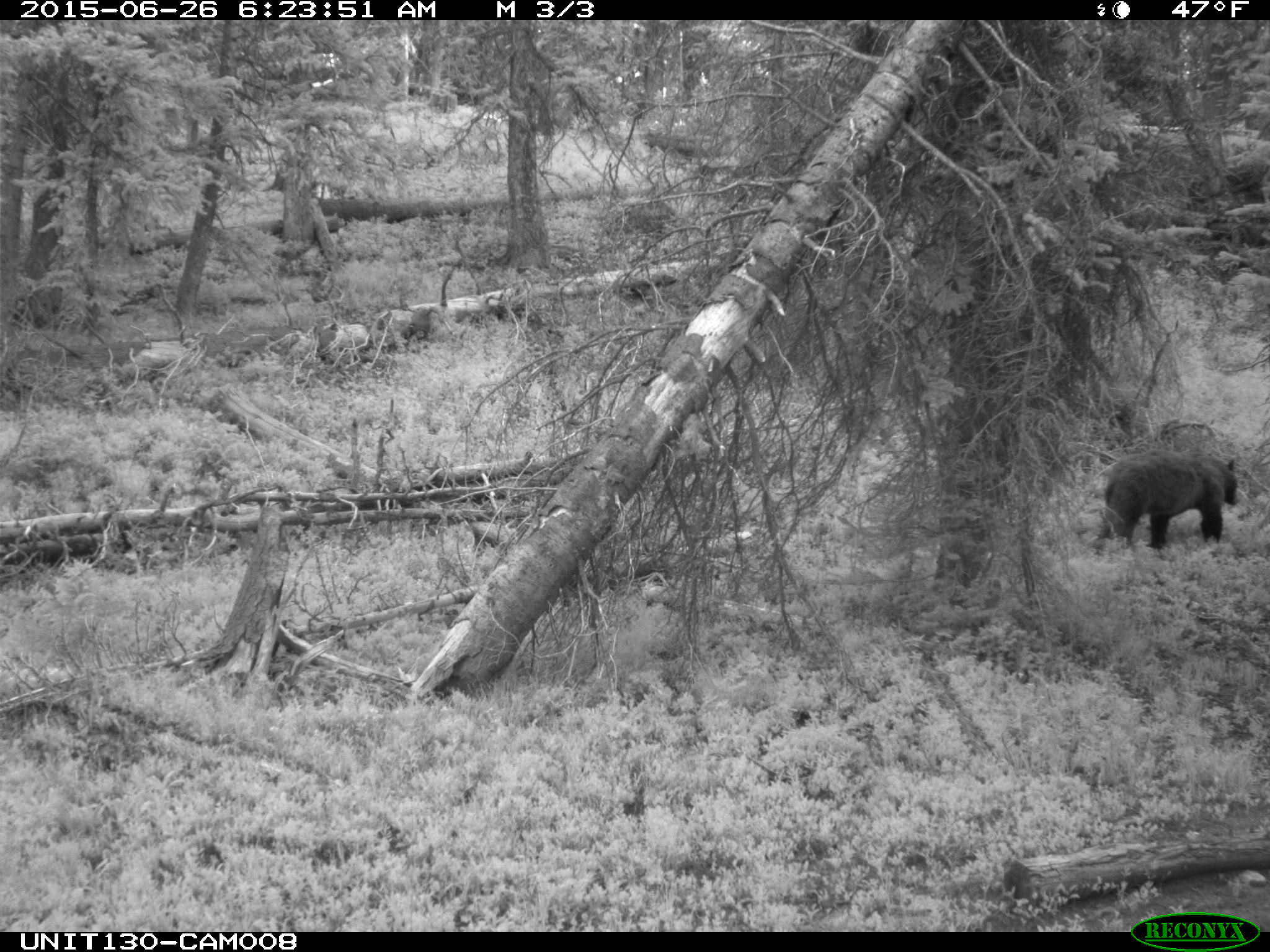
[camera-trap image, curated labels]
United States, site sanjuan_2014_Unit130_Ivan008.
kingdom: Animalia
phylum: Chordata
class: Mammalia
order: Carnivora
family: Ursidae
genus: Ursus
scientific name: Ursus americanus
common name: american black bear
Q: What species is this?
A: Ursus americanus (american black bear).